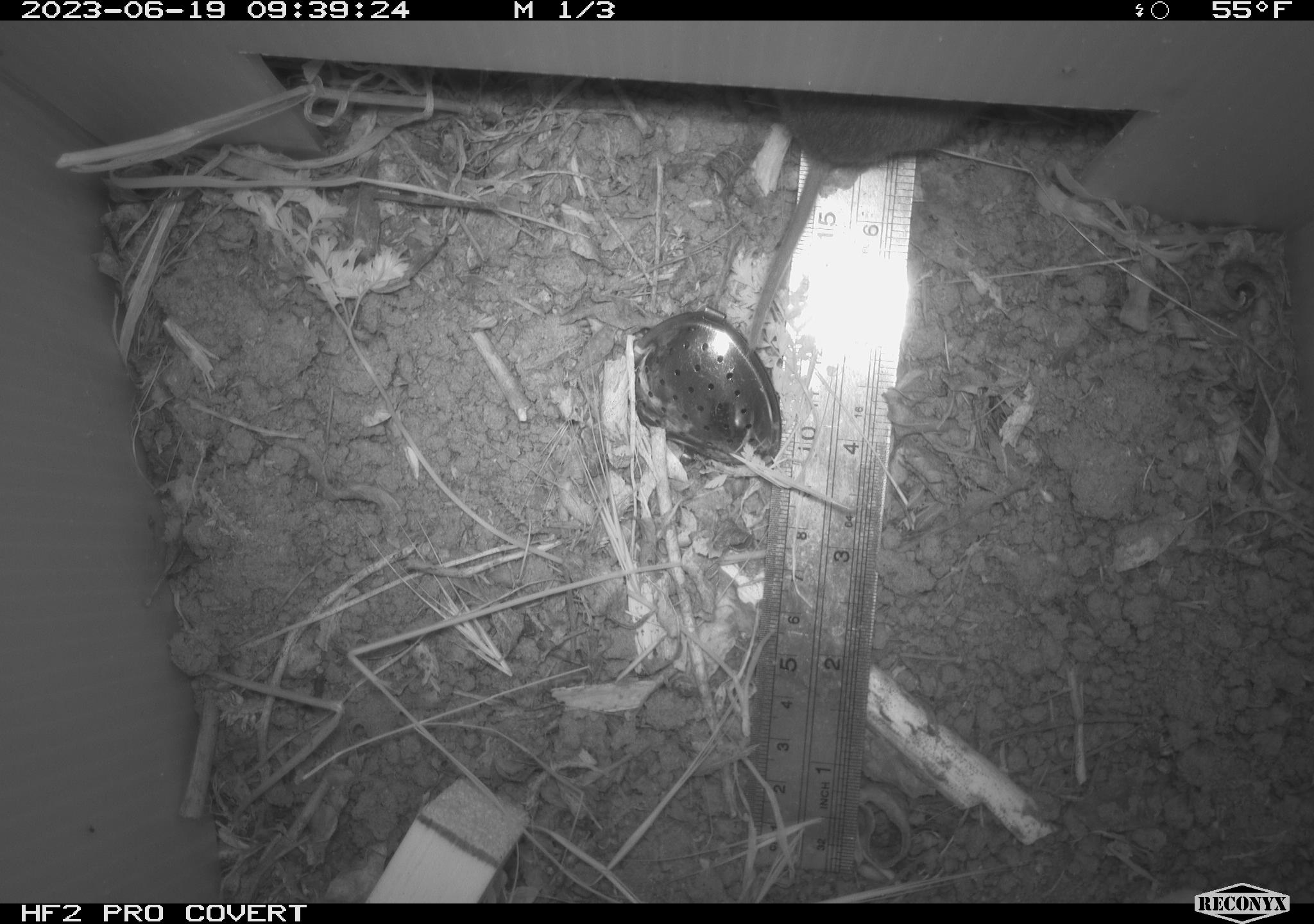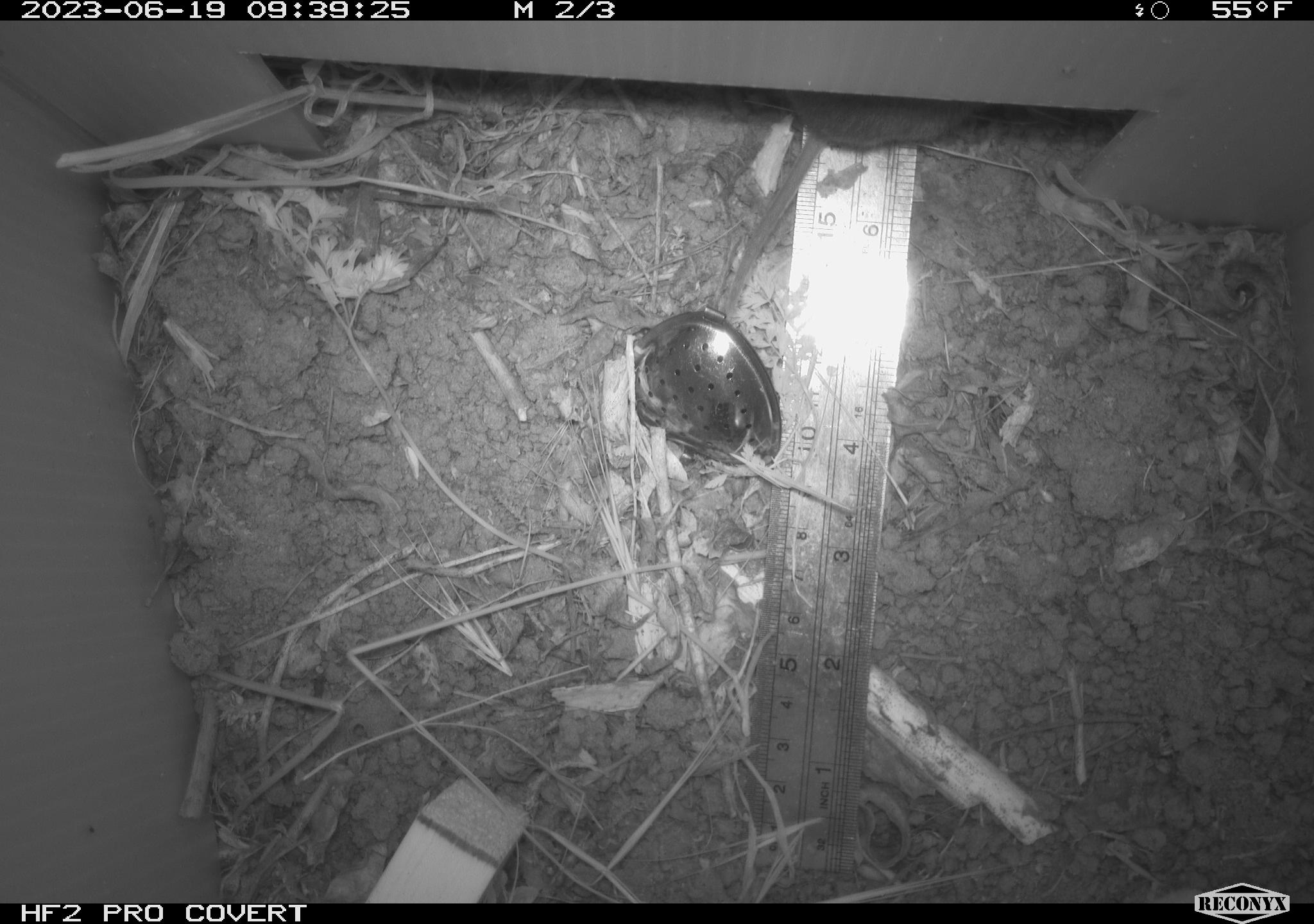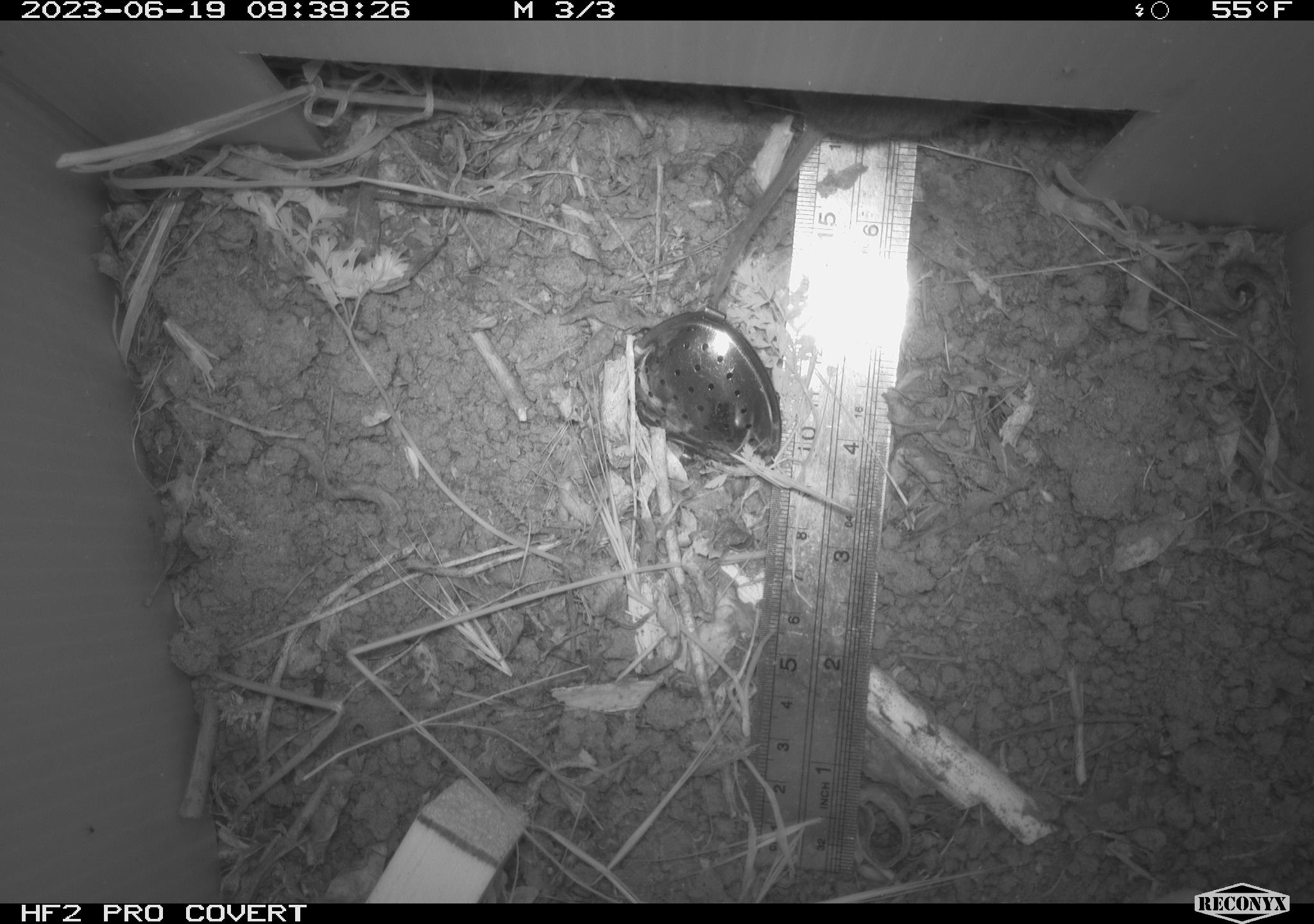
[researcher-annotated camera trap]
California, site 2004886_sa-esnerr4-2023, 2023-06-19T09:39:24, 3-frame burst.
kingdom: Animalia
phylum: Chordata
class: Mammalia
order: Rodentia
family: Cricetidae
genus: Microtus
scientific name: Microtus californicus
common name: california vole